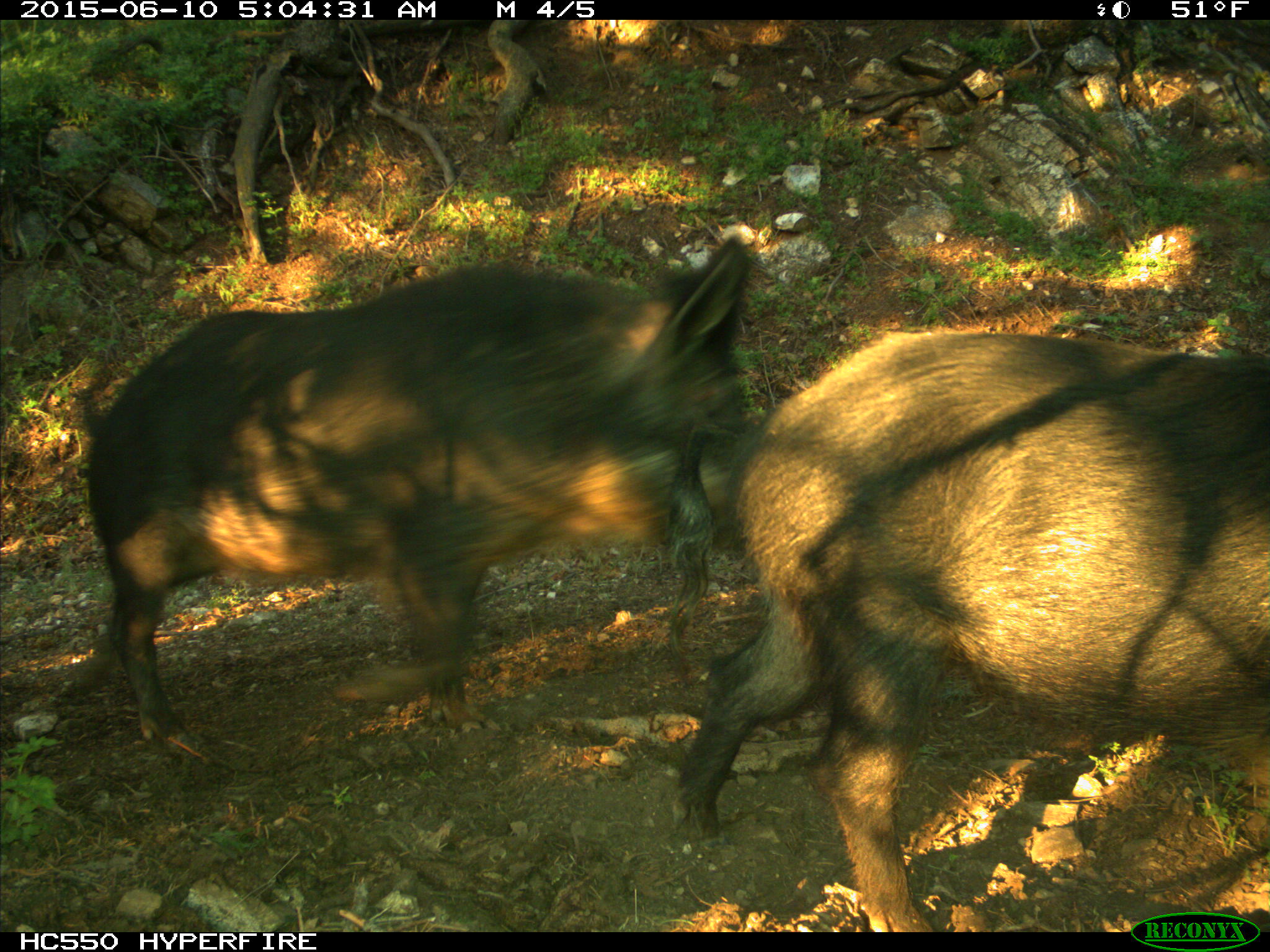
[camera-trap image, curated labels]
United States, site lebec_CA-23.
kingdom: Animalia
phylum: Chordata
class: Mammalia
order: Artiodactyla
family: Suidae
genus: Sus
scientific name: Sus scrofa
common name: wild boar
Sus scrofa (wild boar).